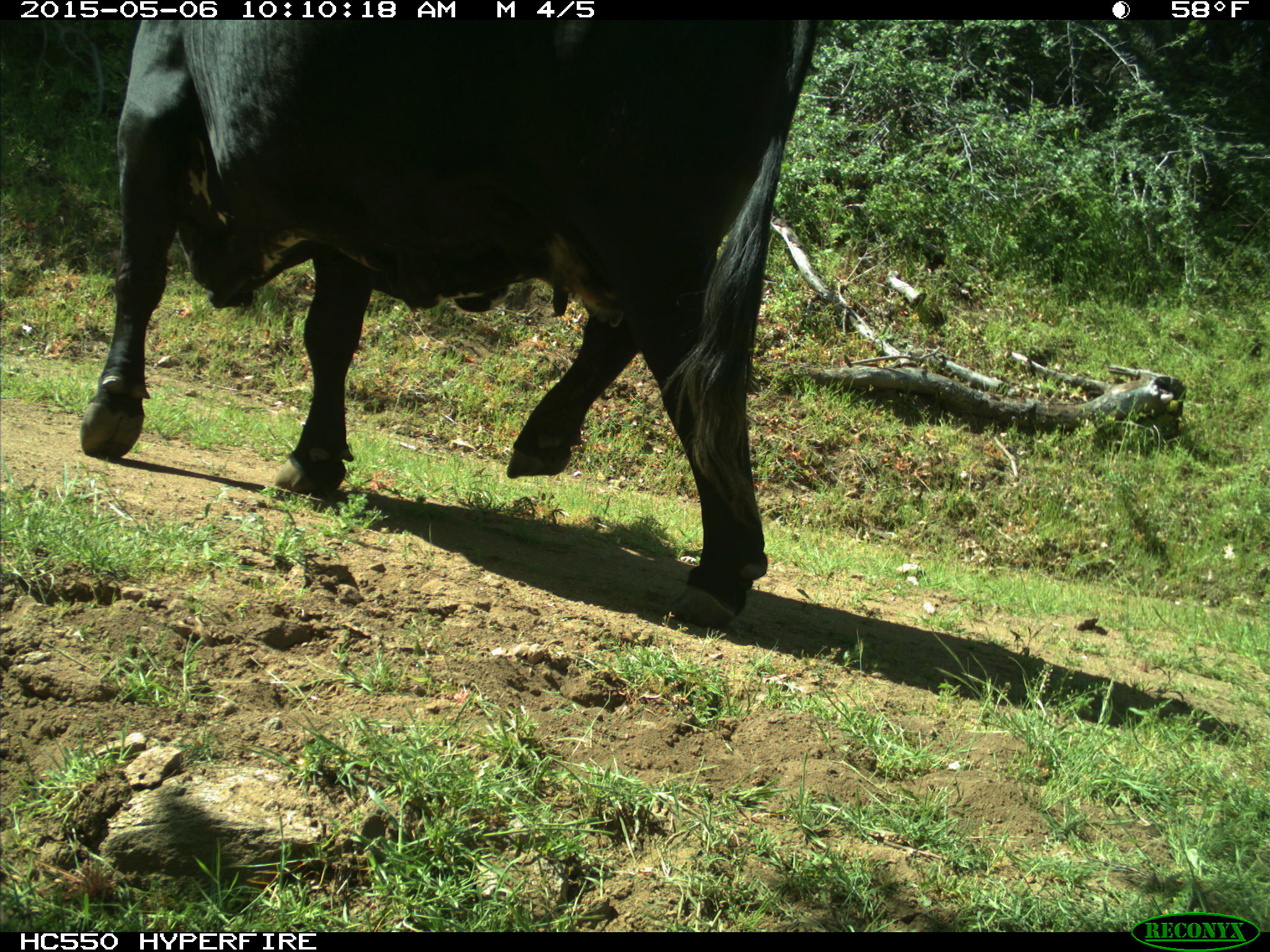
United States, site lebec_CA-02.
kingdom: Animalia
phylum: Chordata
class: Mammalia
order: Artiodactyla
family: Bovidae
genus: Bos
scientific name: Bos taurus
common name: domestic cow